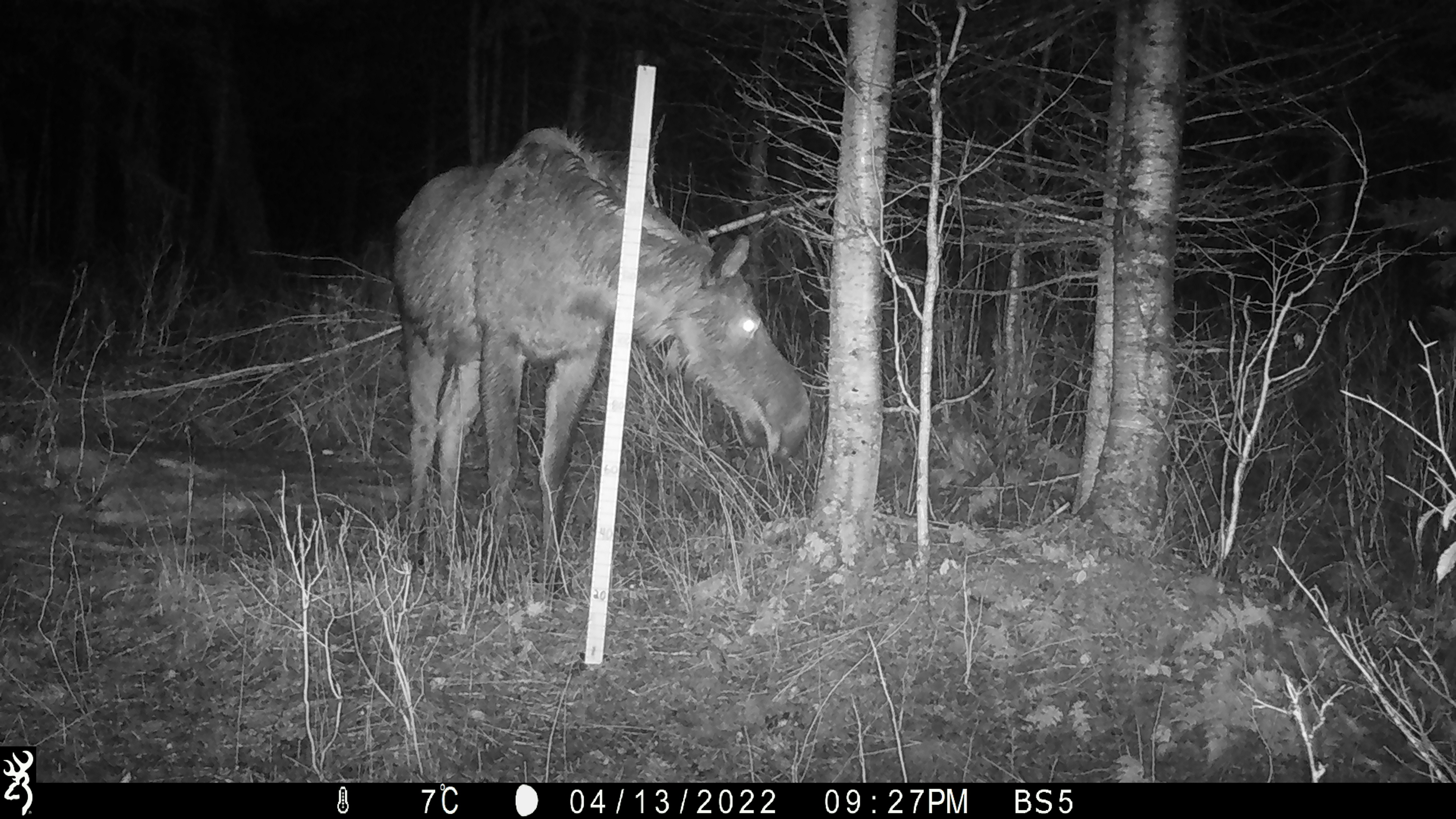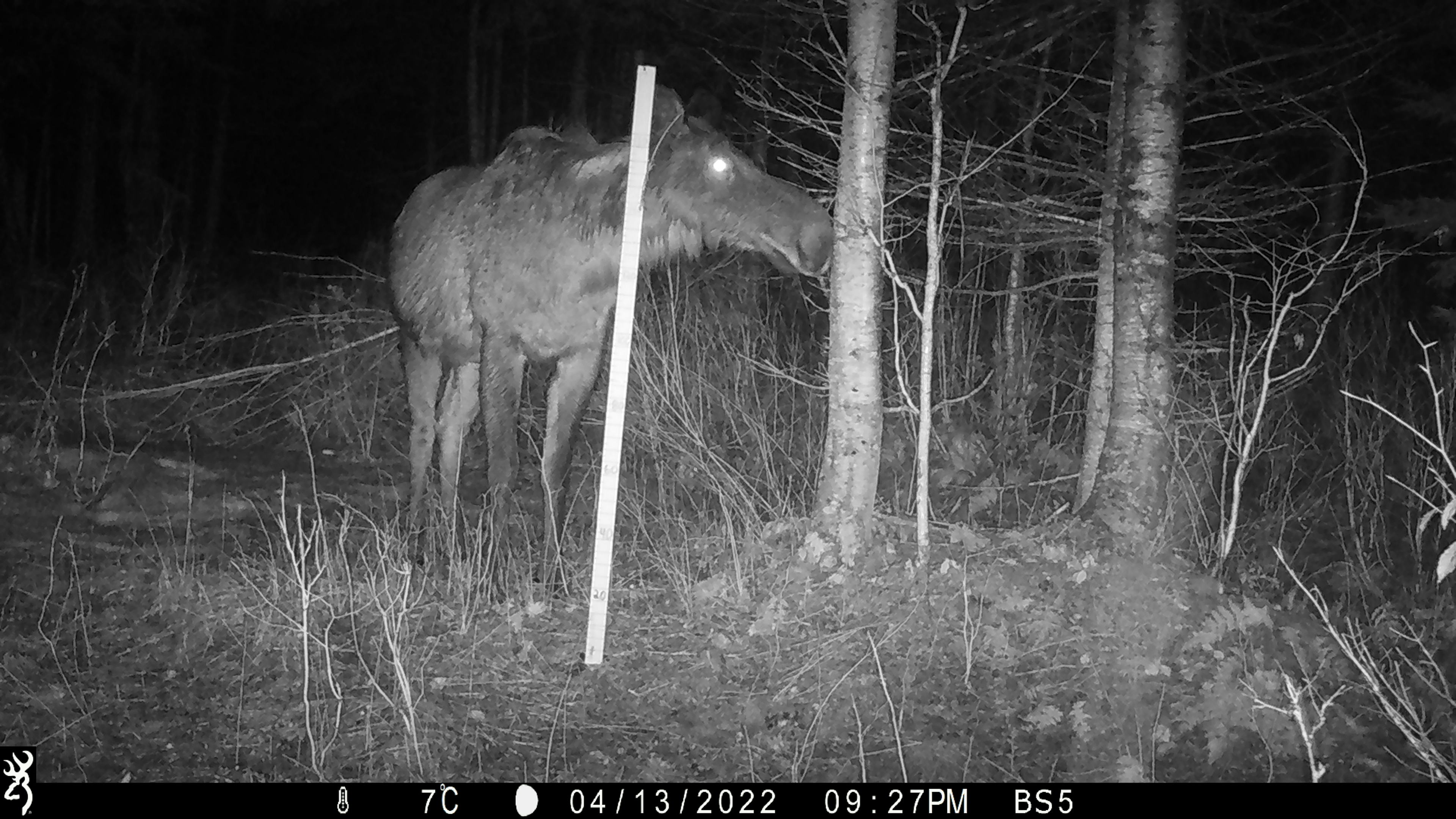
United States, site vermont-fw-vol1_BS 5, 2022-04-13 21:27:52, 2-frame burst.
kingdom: Animalia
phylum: Chordata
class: Mammalia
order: Artiodactyla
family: Cervidae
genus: Alces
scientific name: Alces alces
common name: moose